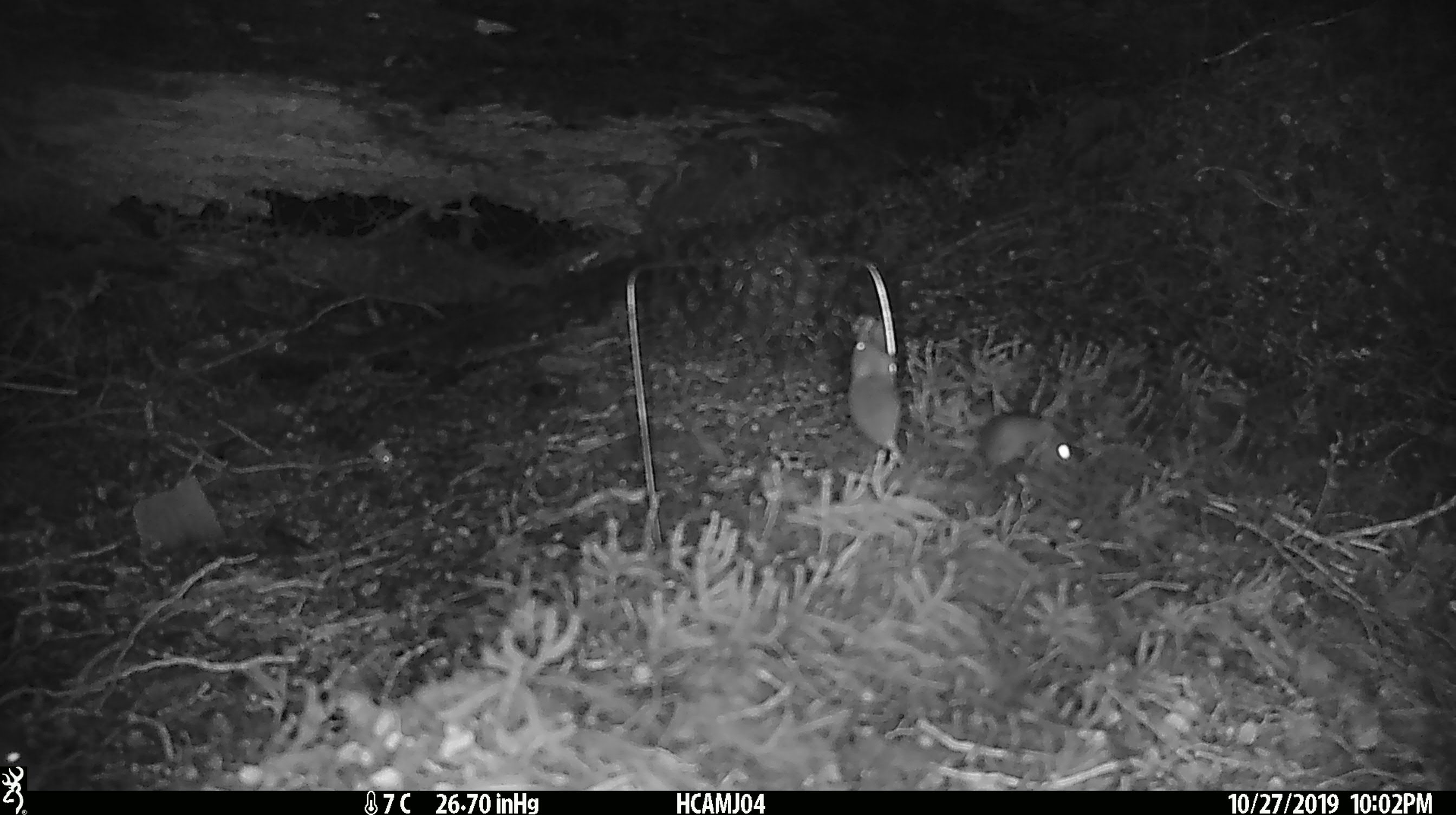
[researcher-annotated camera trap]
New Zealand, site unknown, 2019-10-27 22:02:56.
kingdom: Animalia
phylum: Chordata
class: Mammalia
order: Rodentia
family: Muridae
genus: Mus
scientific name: Mus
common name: mouse